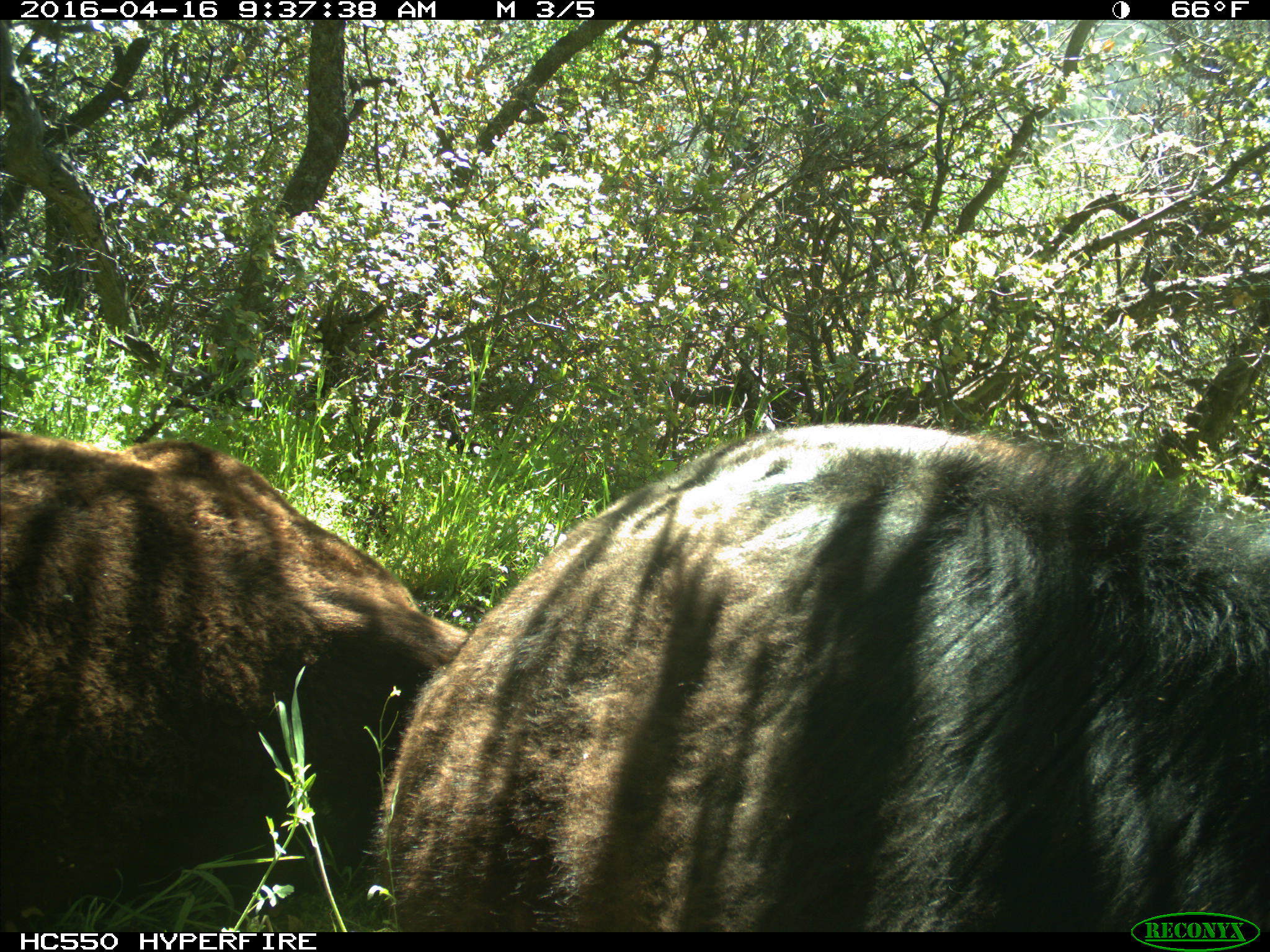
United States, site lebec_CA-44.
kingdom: Animalia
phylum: Chordata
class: Mammalia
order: Artiodactyla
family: Bovidae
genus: Bos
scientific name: Bos taurus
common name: domestic cow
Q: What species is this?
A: Bos taurus (domestic cow).